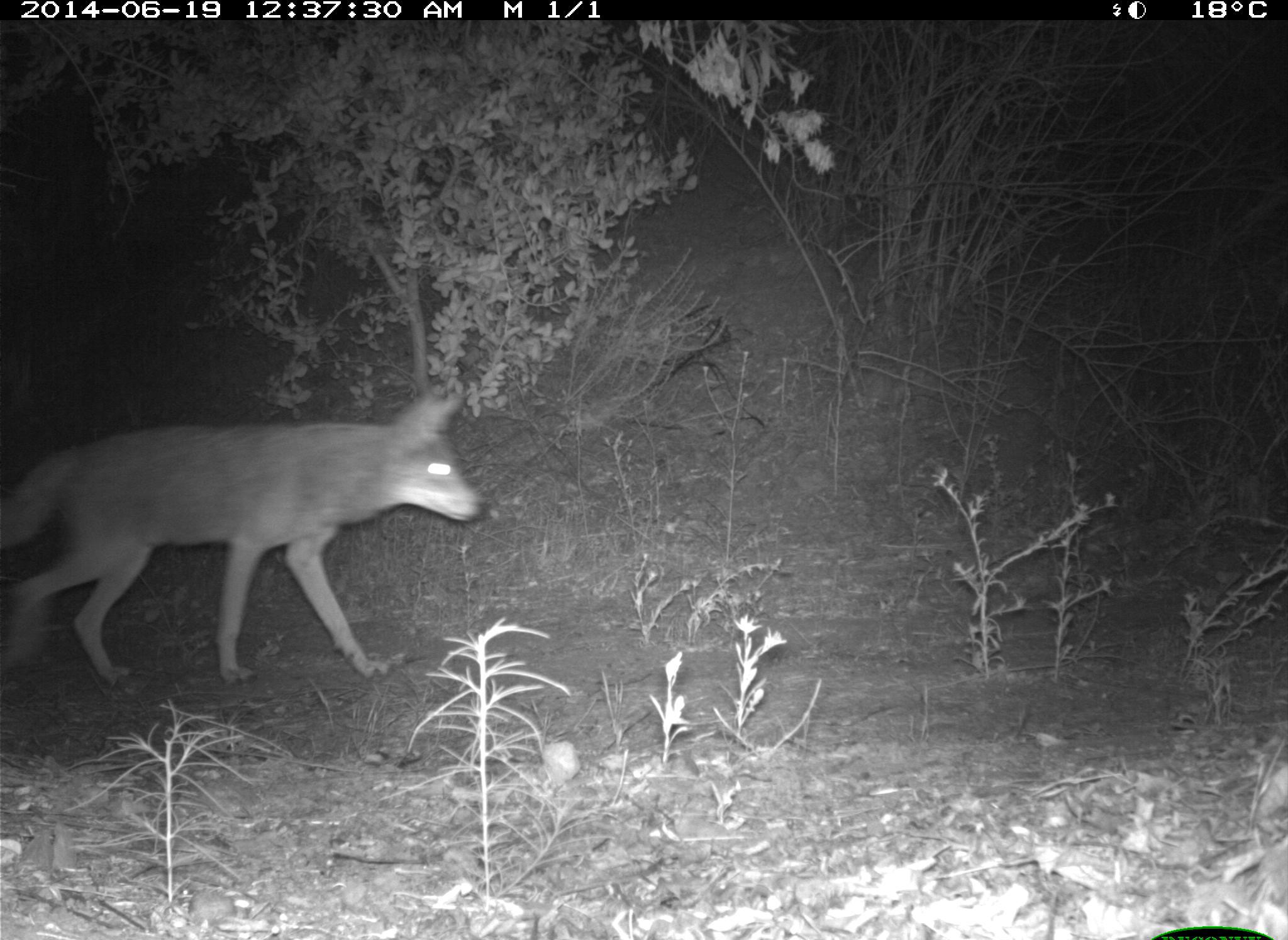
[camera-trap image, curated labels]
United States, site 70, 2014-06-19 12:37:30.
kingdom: Animalia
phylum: Chordata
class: Mammalia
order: Carnivora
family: Canidae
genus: Canis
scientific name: Canis latrans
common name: coyote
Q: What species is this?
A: Coyote (Canis latrans).